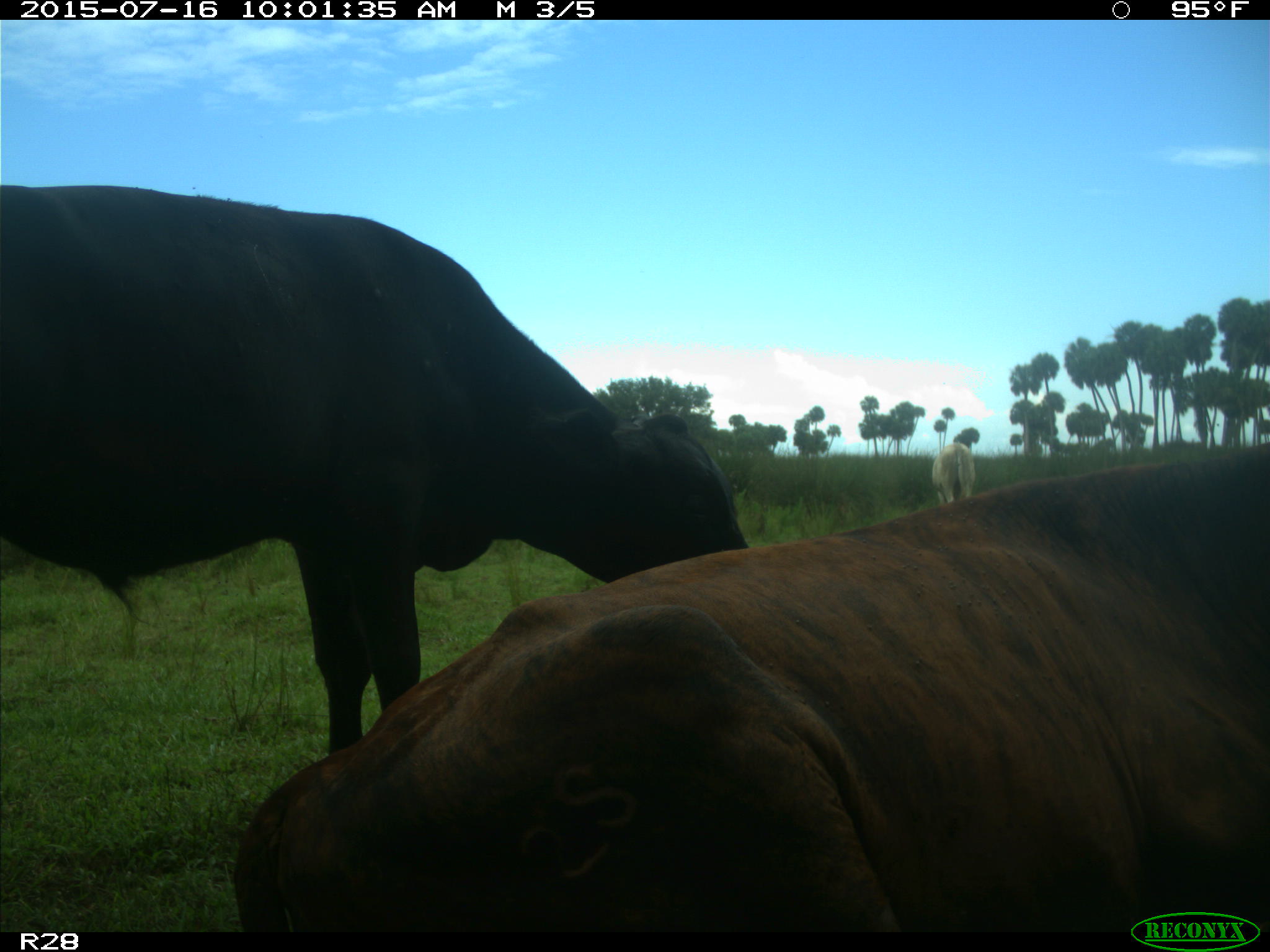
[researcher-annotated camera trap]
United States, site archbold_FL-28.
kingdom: Animalia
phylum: Chordata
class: Mammalia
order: Artiodactyla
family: Bovidae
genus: Bos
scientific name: Bos taurus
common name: domestic cow